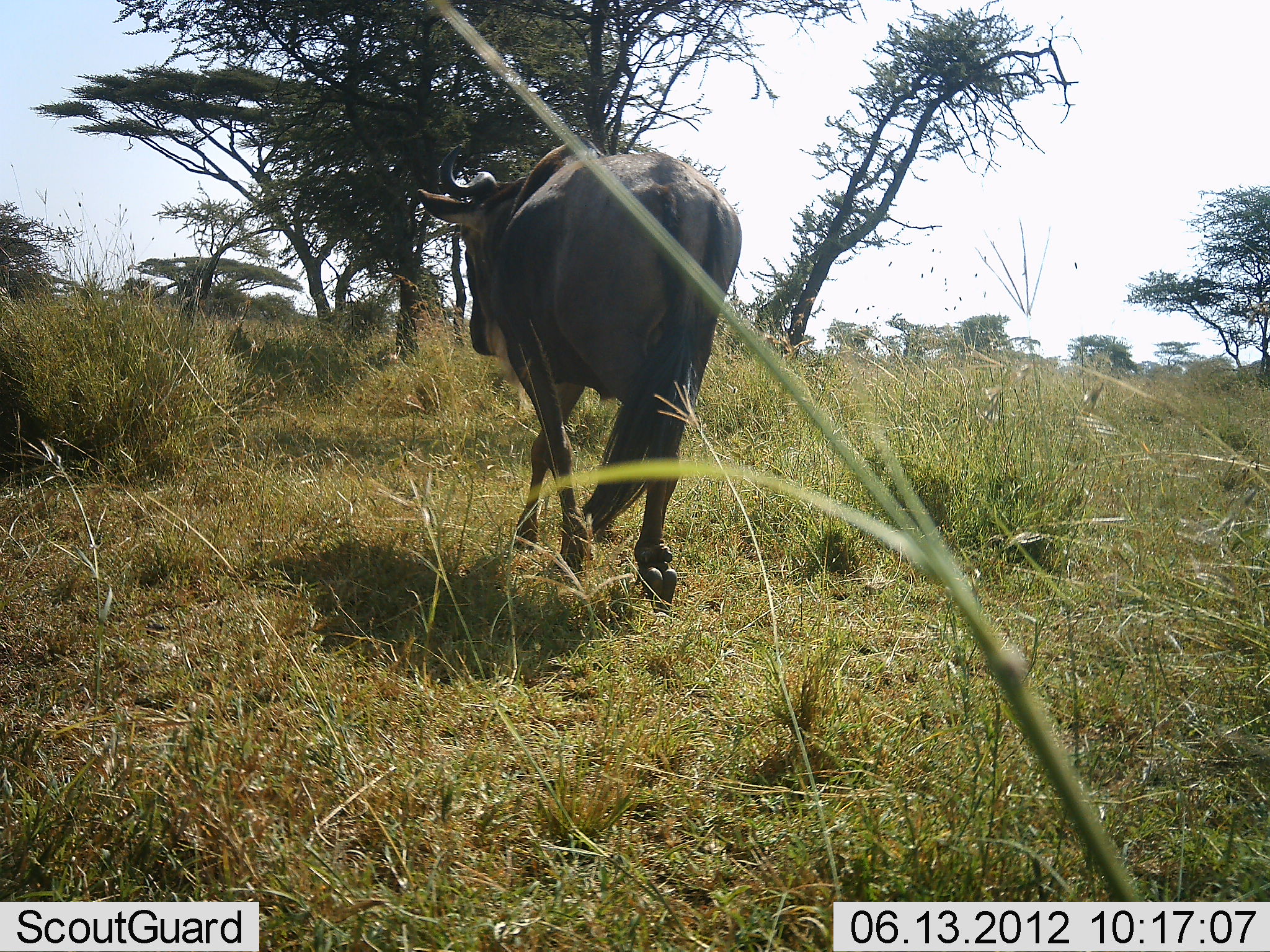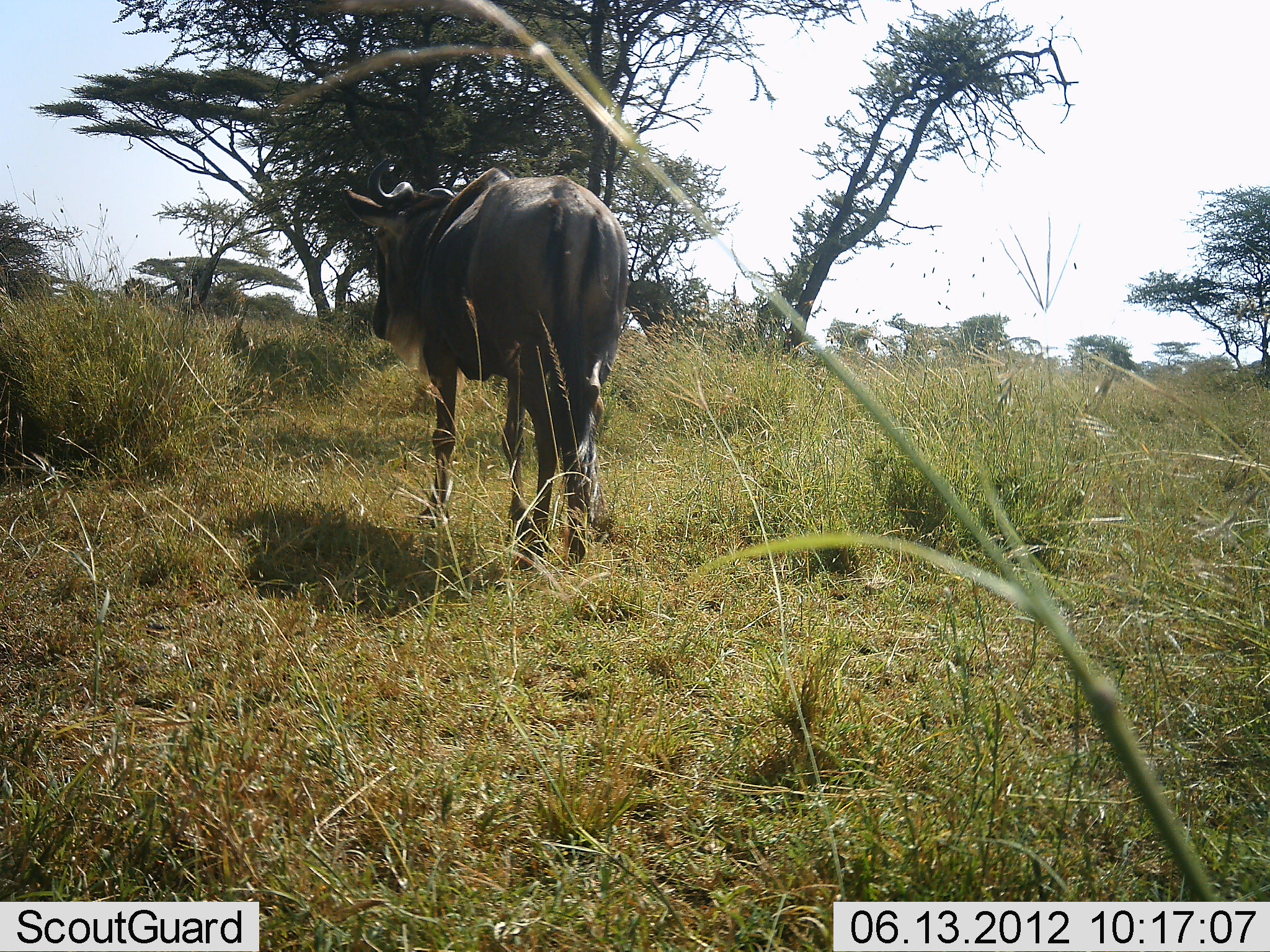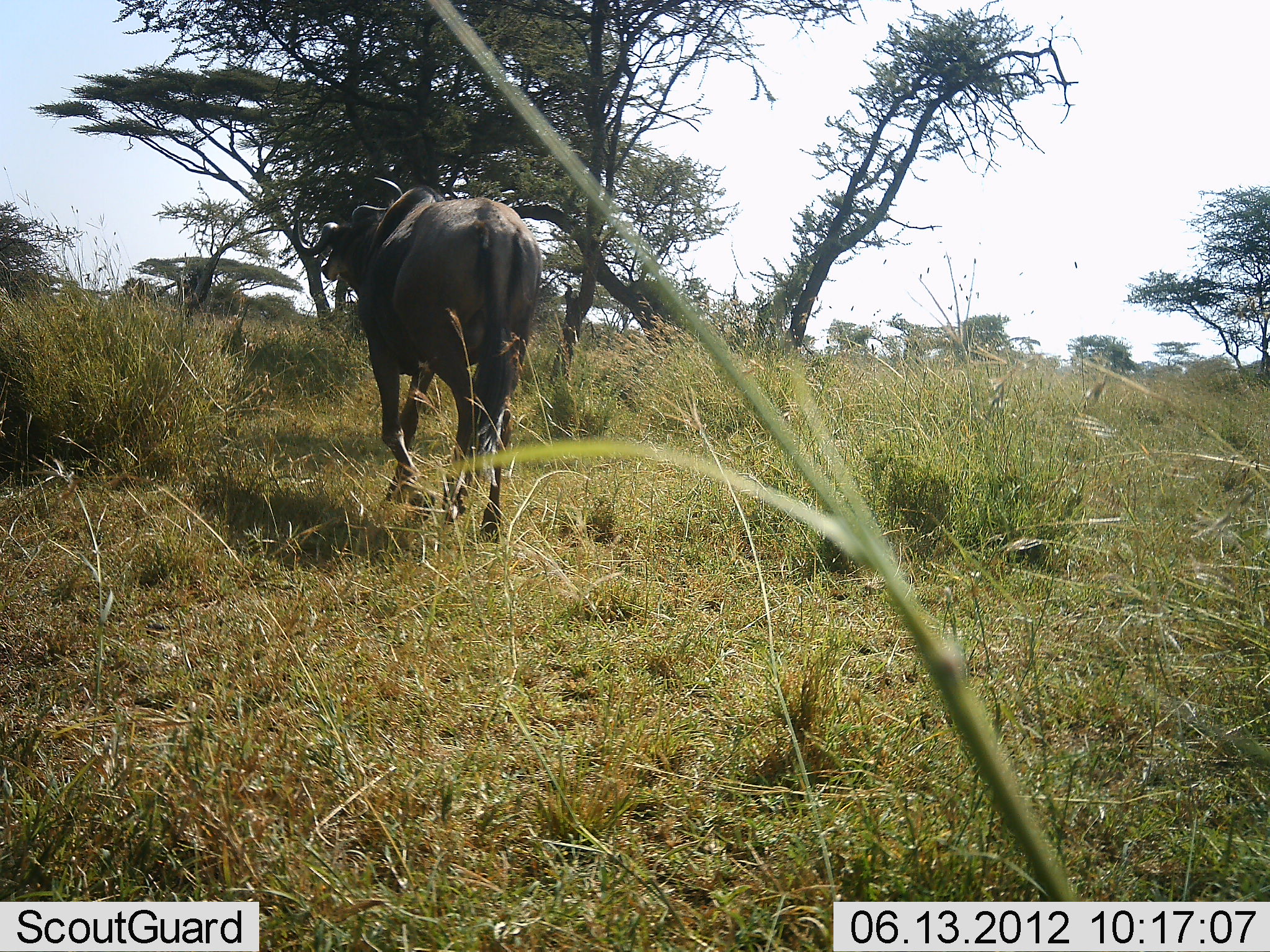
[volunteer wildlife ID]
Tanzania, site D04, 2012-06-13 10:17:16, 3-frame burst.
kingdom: Animalia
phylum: Chordata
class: Mammalia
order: Artiodactyla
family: Bovidae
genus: Connochaetes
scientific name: Connochaetes taurinus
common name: blue wildebeest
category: wildebeest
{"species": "wildebeest (blue wildebeest) (Connochaetes taurinus)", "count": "1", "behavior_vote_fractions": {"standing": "0%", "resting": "0%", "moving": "100%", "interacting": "0%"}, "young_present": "0%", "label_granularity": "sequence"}